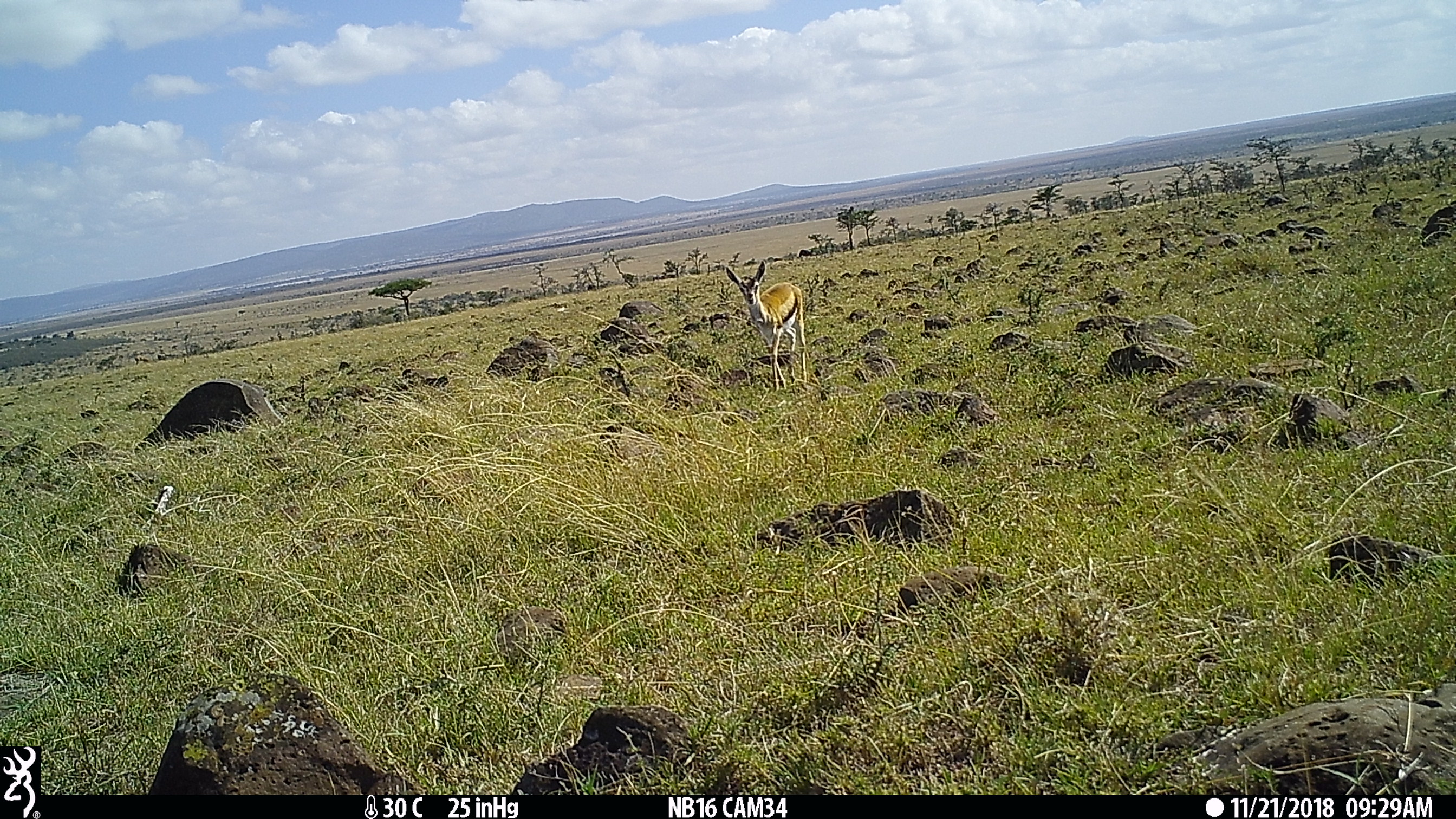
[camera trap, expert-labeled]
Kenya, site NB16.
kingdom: Animalia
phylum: Chordata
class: Mammalia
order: Artiodactyla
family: Bovidae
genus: Eudorcas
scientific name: Eudorcas thomsonii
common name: thomon's gazelle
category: gazelle thomsons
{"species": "gazelle thomsons (thomon's gazelle) (Eudorcas thomsonii)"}